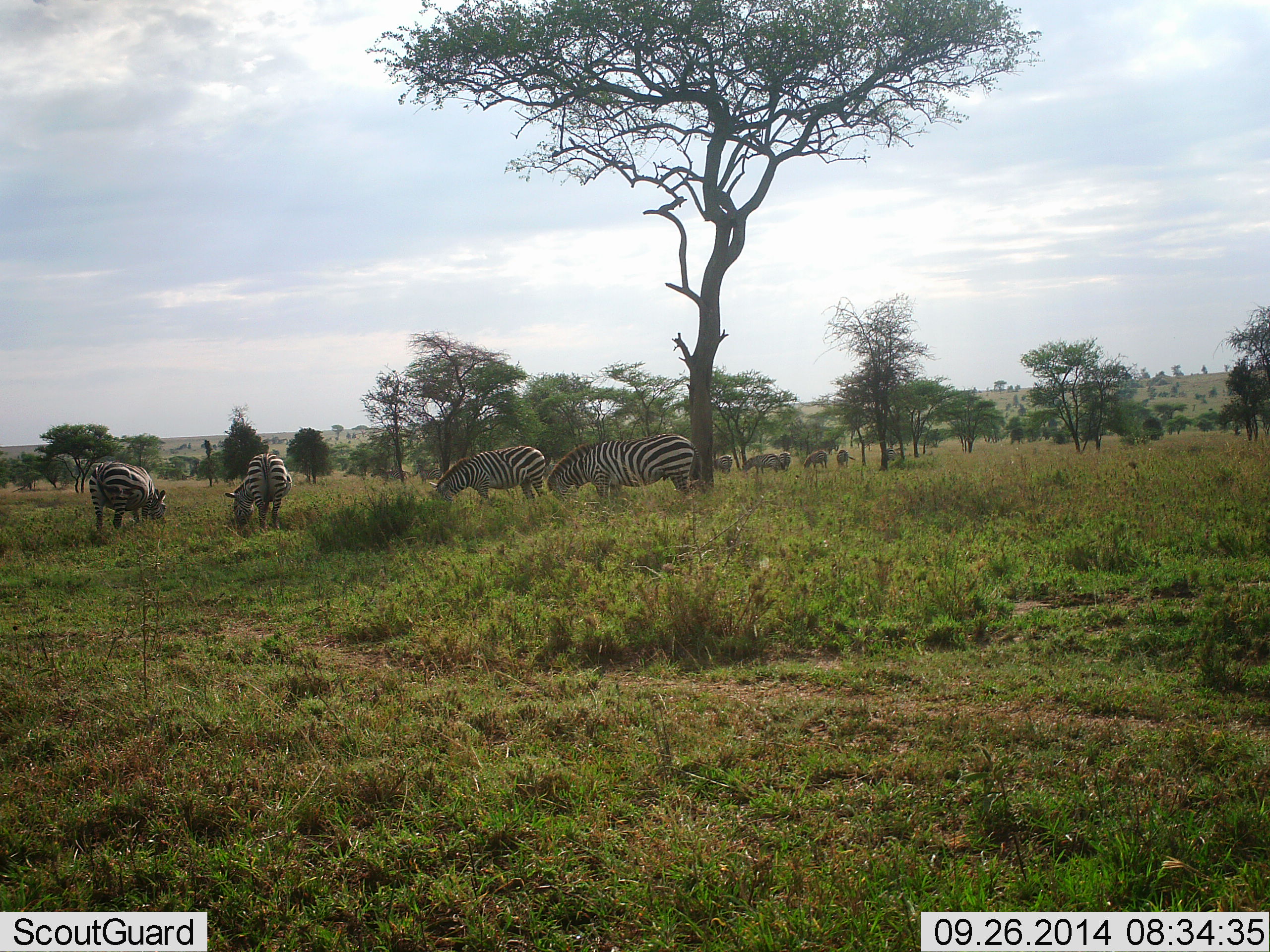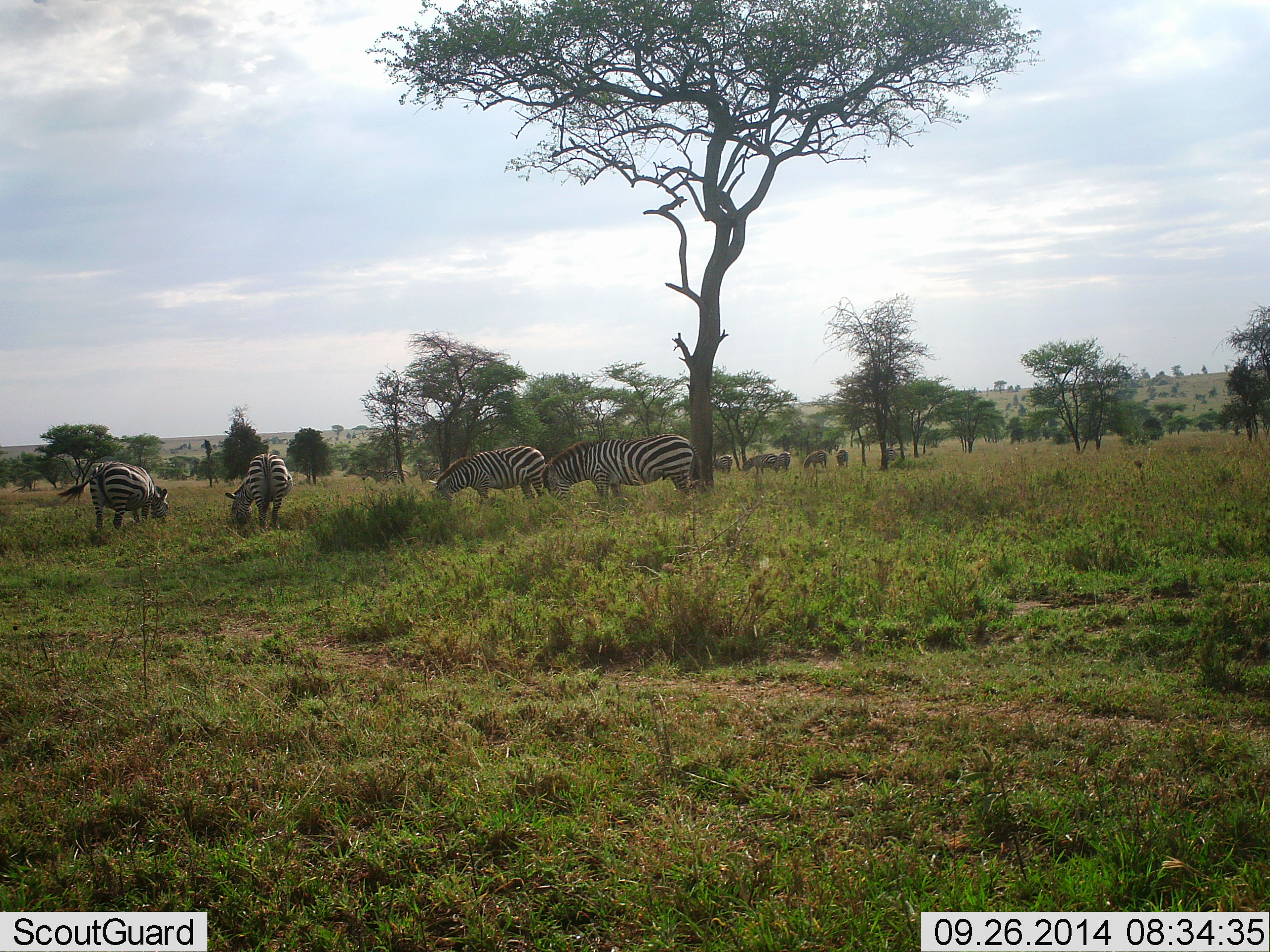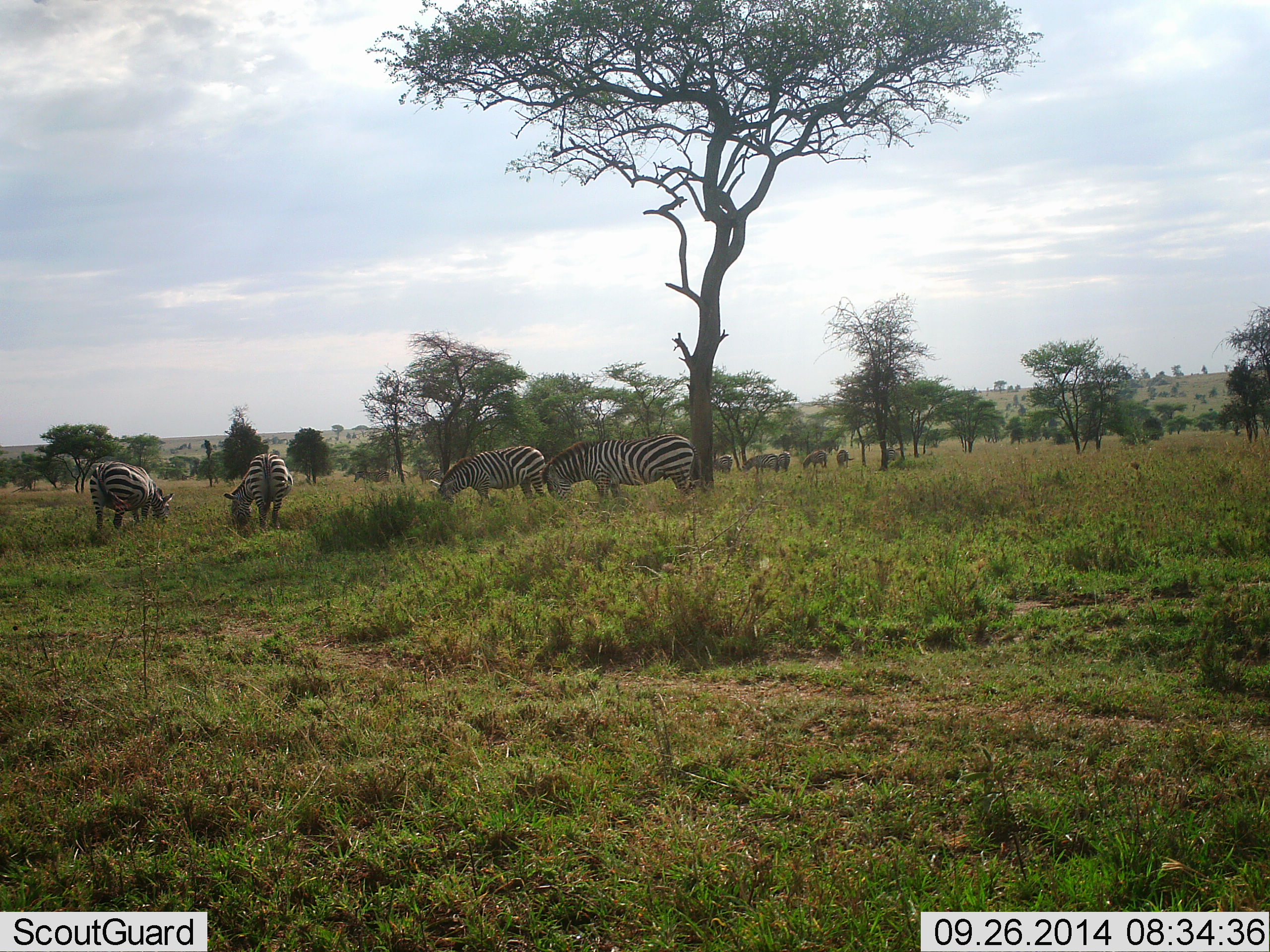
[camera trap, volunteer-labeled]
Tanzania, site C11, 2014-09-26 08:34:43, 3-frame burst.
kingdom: Animalia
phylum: Chordata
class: Mammalia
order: Perissodactyla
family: Equidae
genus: Equus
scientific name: Equus quagga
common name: plains zebra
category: zebra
Zebra (plains zebra) (Equus quagga), count 9. Behavior (volunteer vote fractions): standing 30%, resting 10%, moving 30%, interacting 10%. Young present (vote fraction): 0%. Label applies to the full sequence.